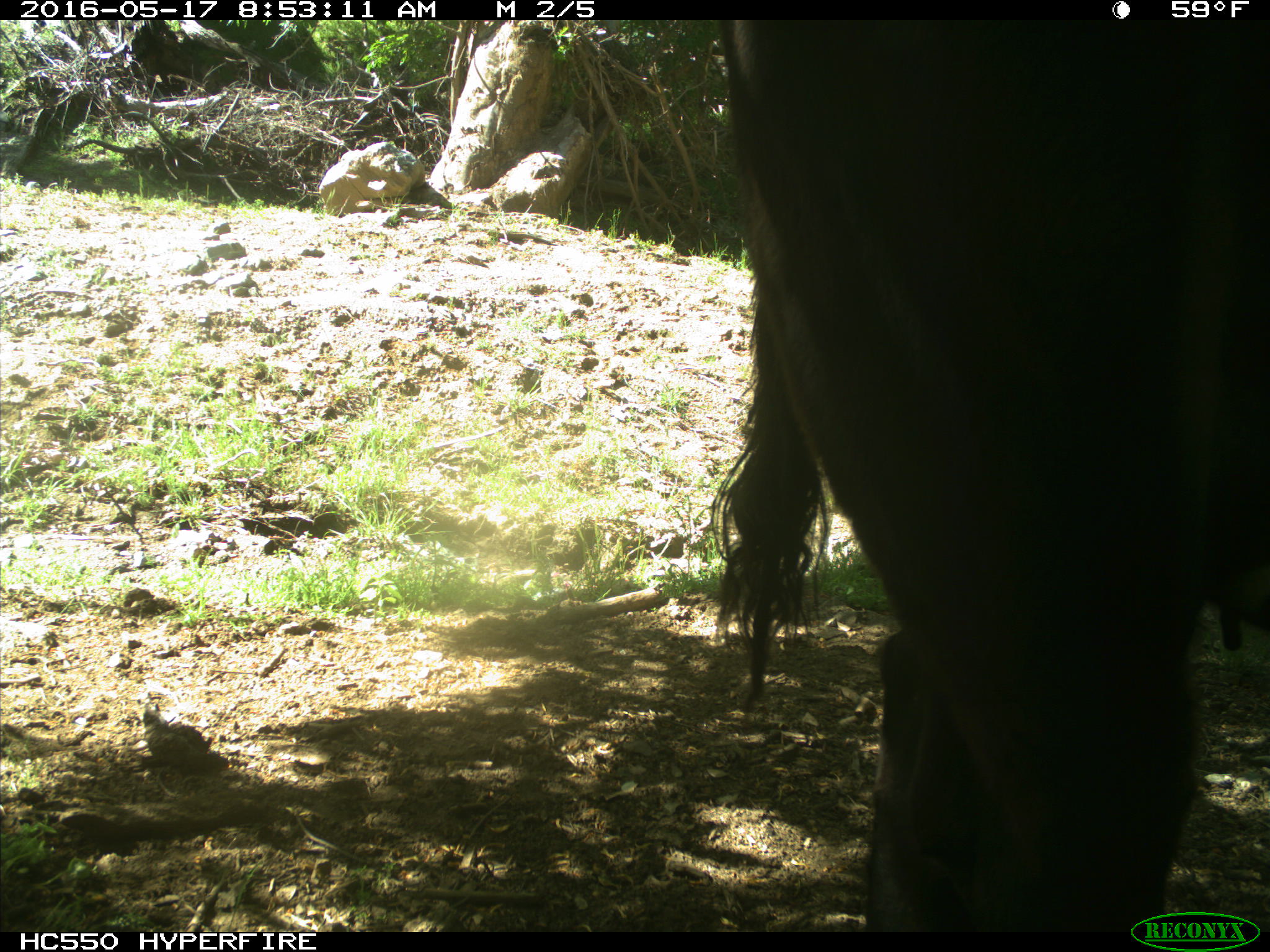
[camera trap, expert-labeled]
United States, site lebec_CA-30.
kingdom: Animalia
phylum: Chordata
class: Mammalia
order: Artiodactyla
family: Bovidae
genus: Bos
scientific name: Bos taurus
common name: domestic cow